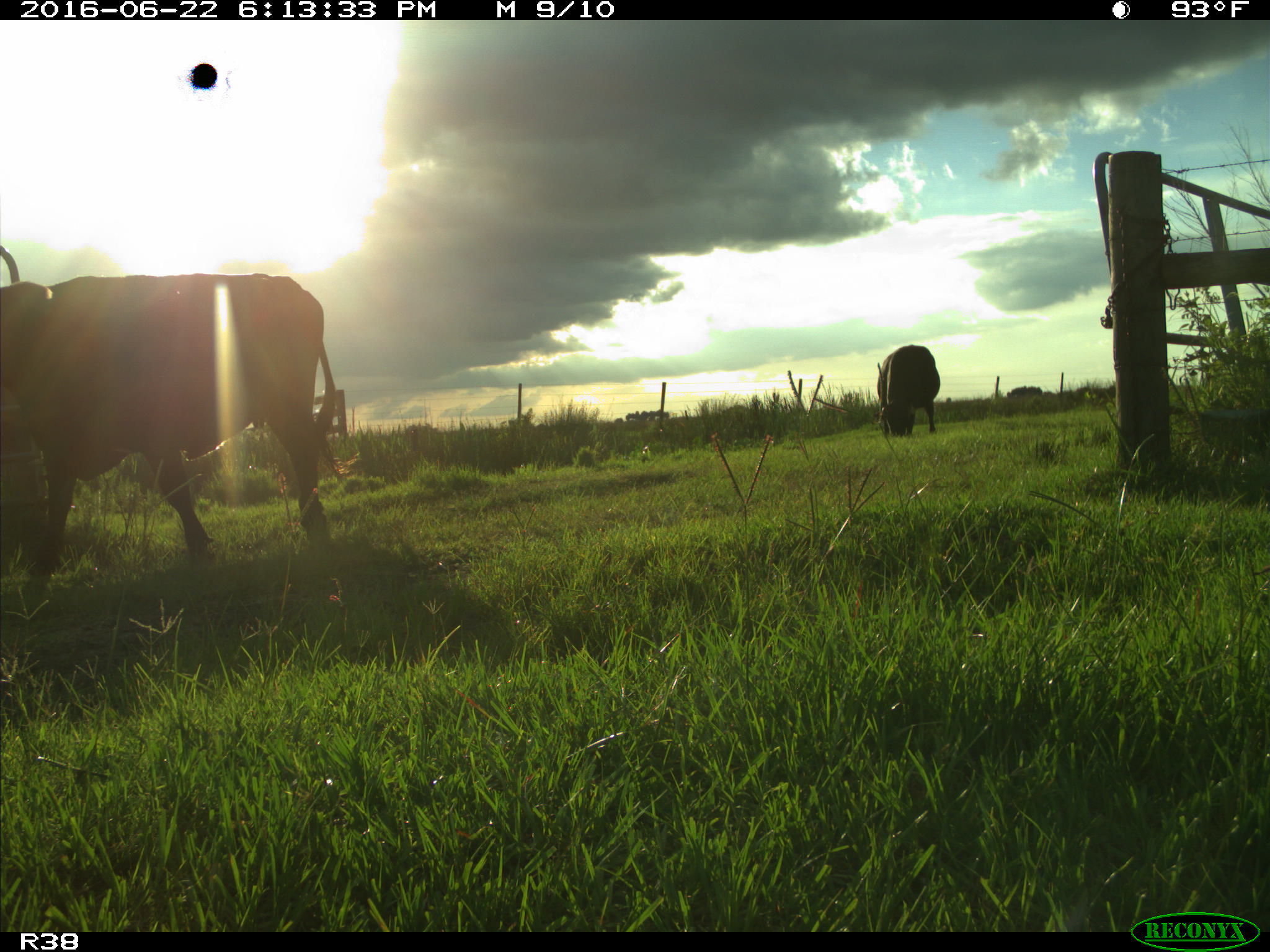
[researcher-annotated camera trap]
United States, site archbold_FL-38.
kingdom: Animalia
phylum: Chordata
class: Mammalia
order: Artiodactyla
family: Bovidae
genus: Bos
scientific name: Bos taurus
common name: domestic cow